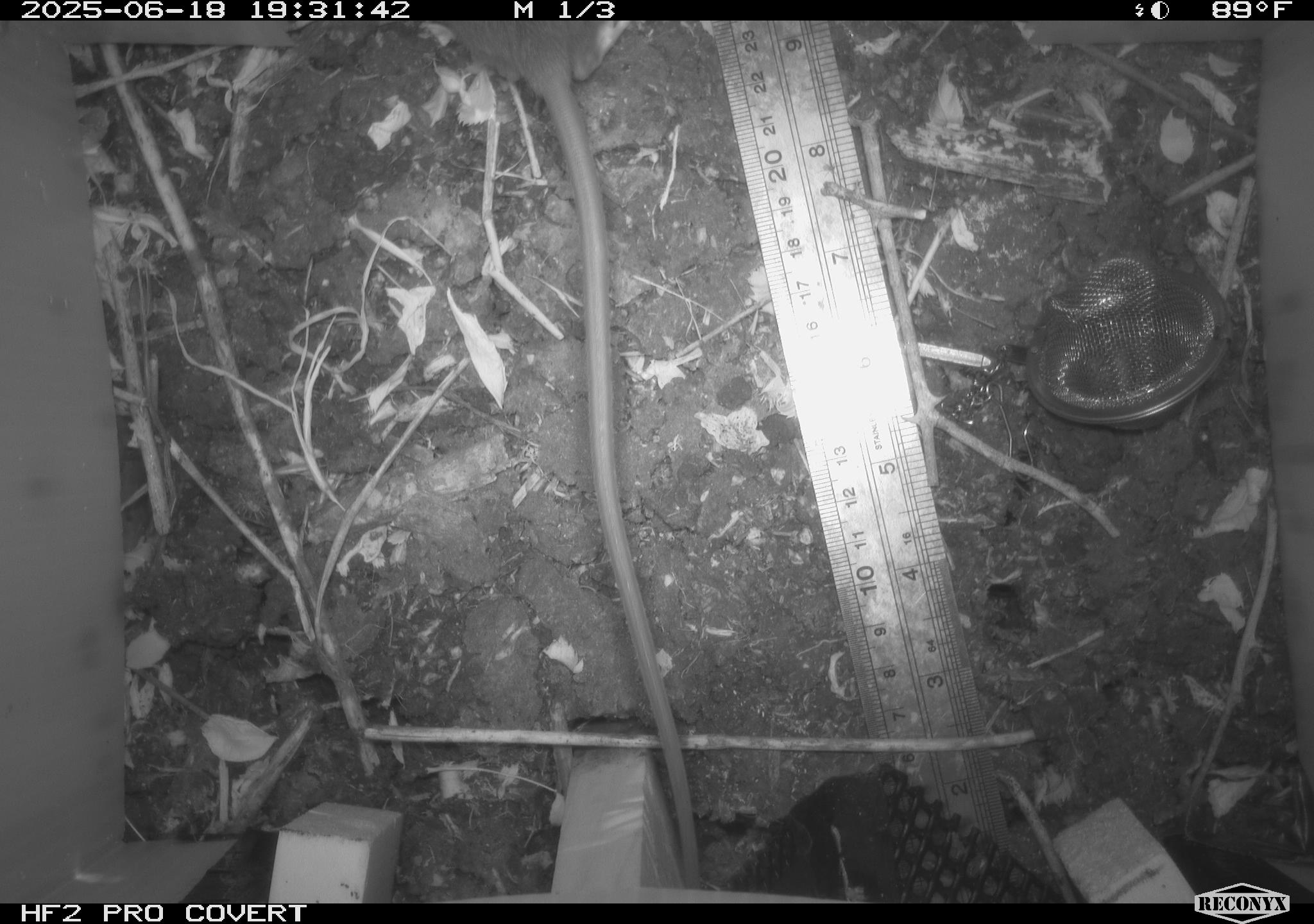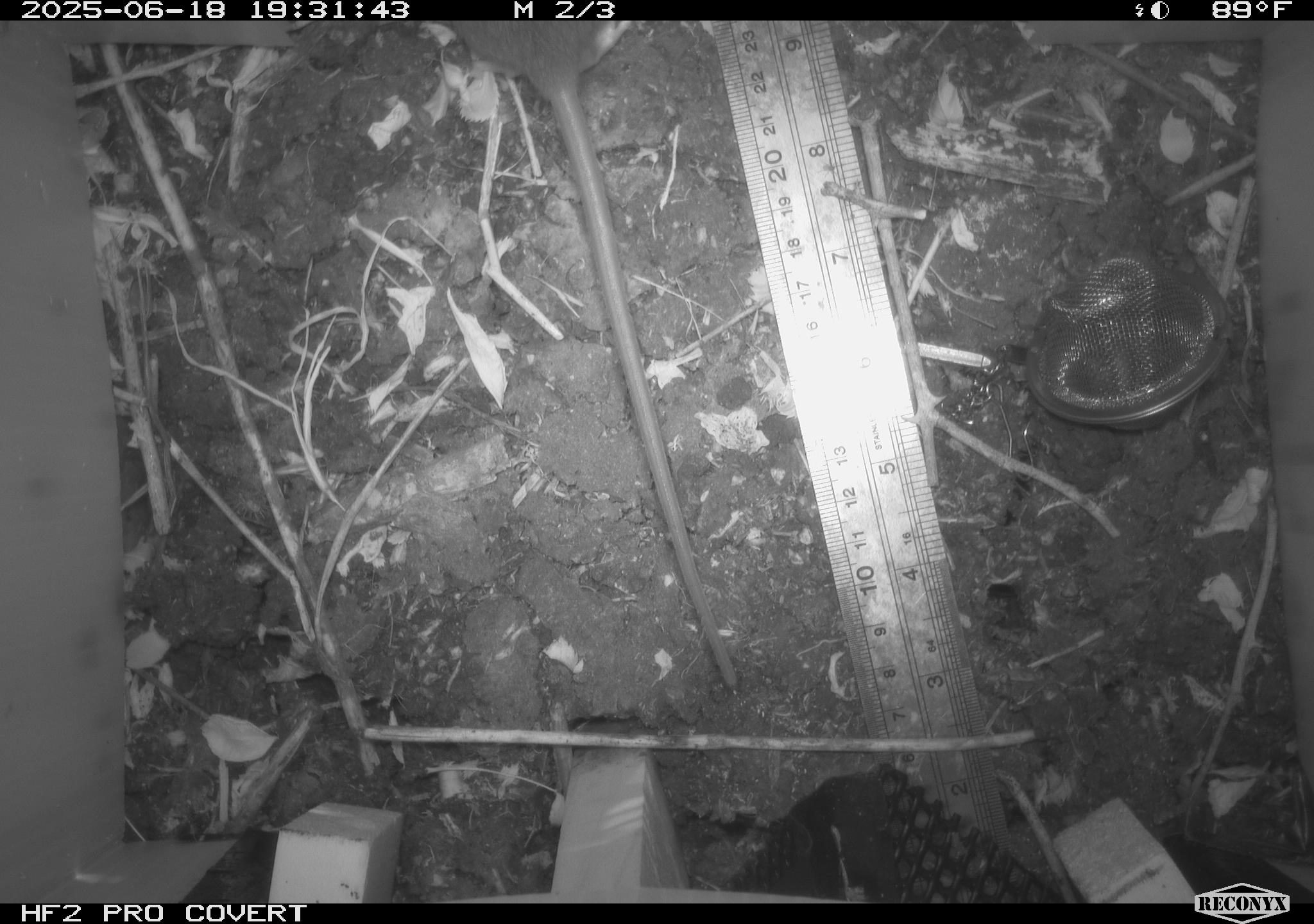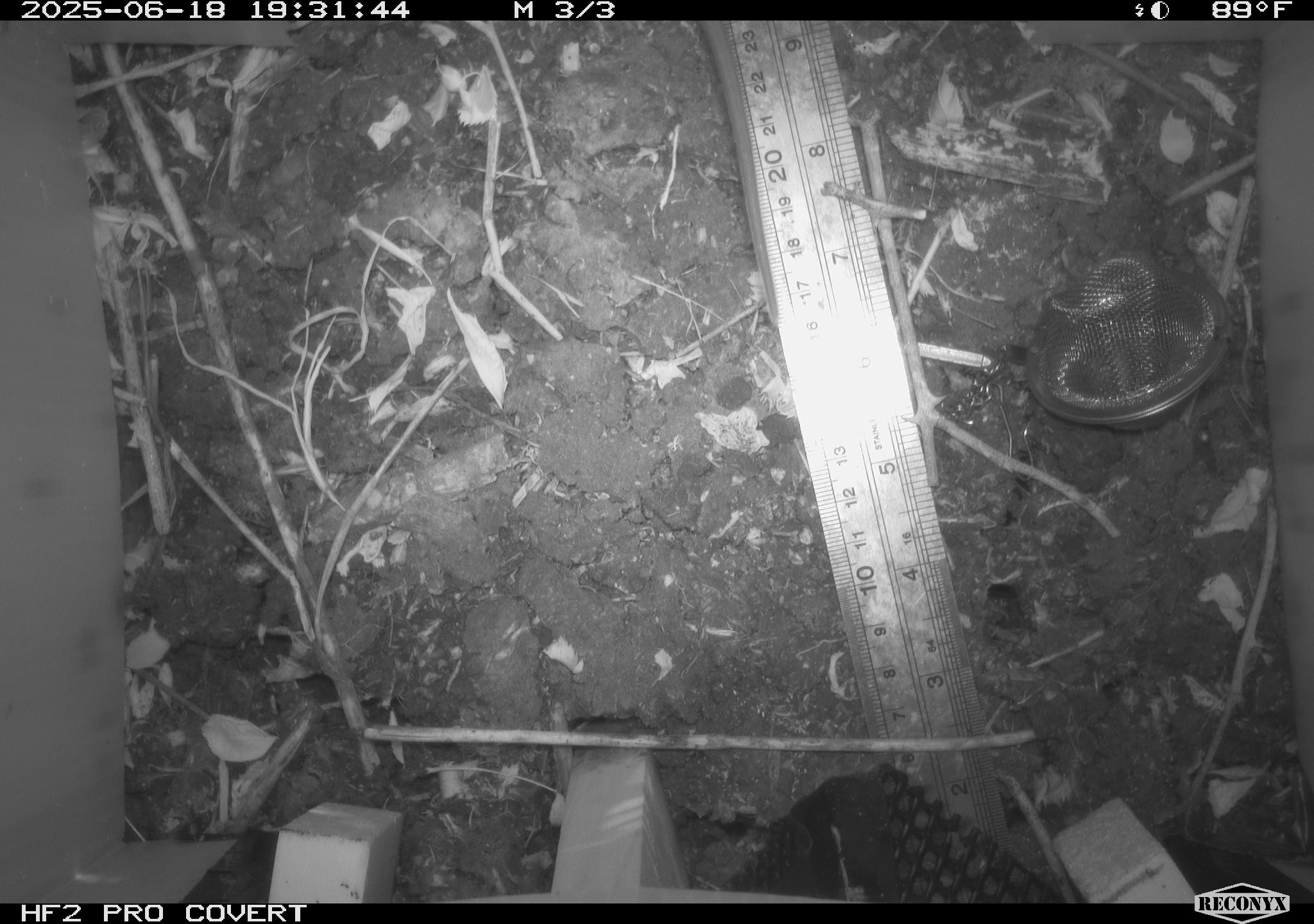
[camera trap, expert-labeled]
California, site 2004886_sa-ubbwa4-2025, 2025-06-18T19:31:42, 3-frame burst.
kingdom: Animalia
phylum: Chordata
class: Mammalia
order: Rodentia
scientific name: Rodentia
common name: rodent